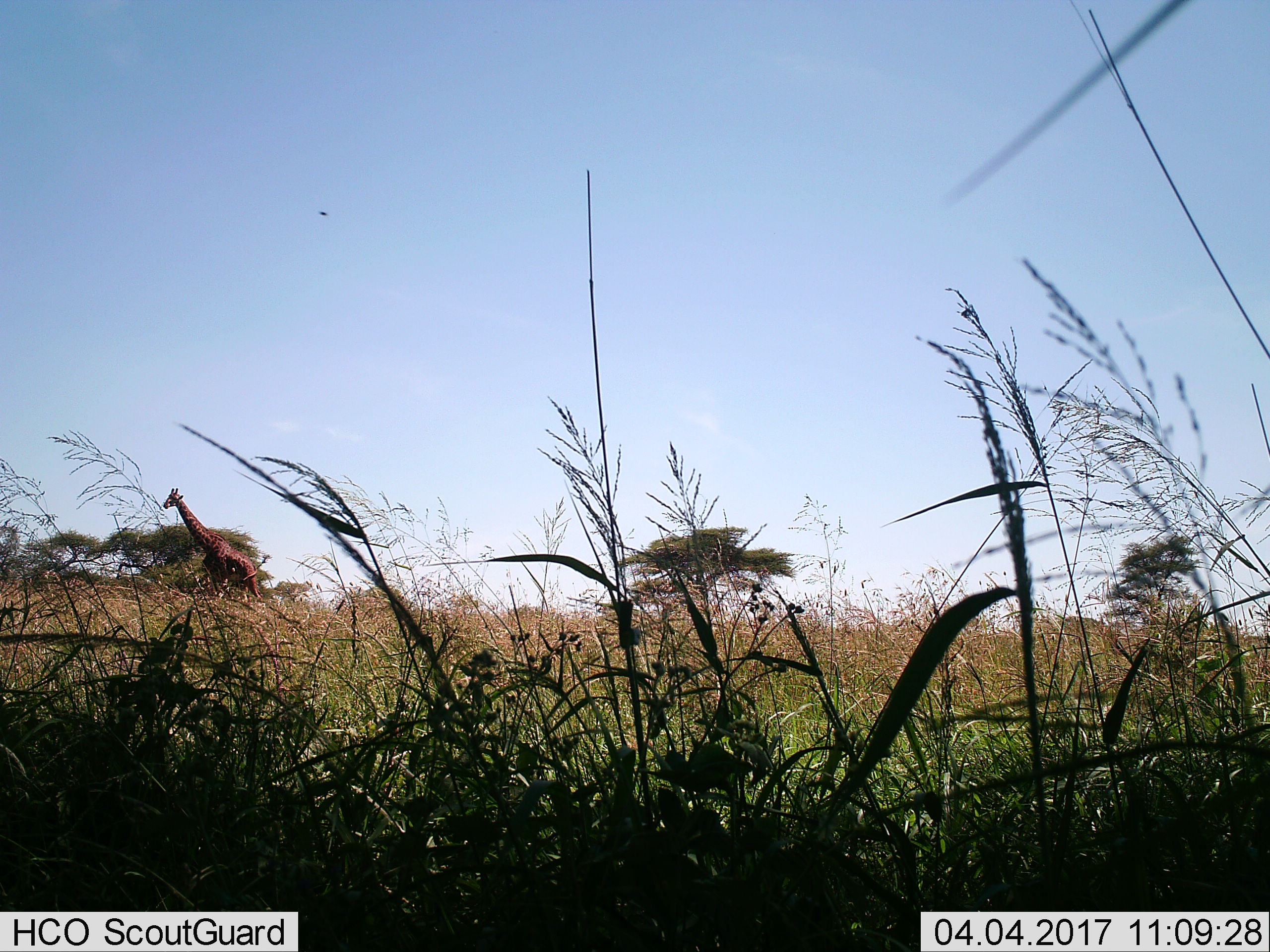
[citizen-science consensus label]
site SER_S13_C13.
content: unidentified animal